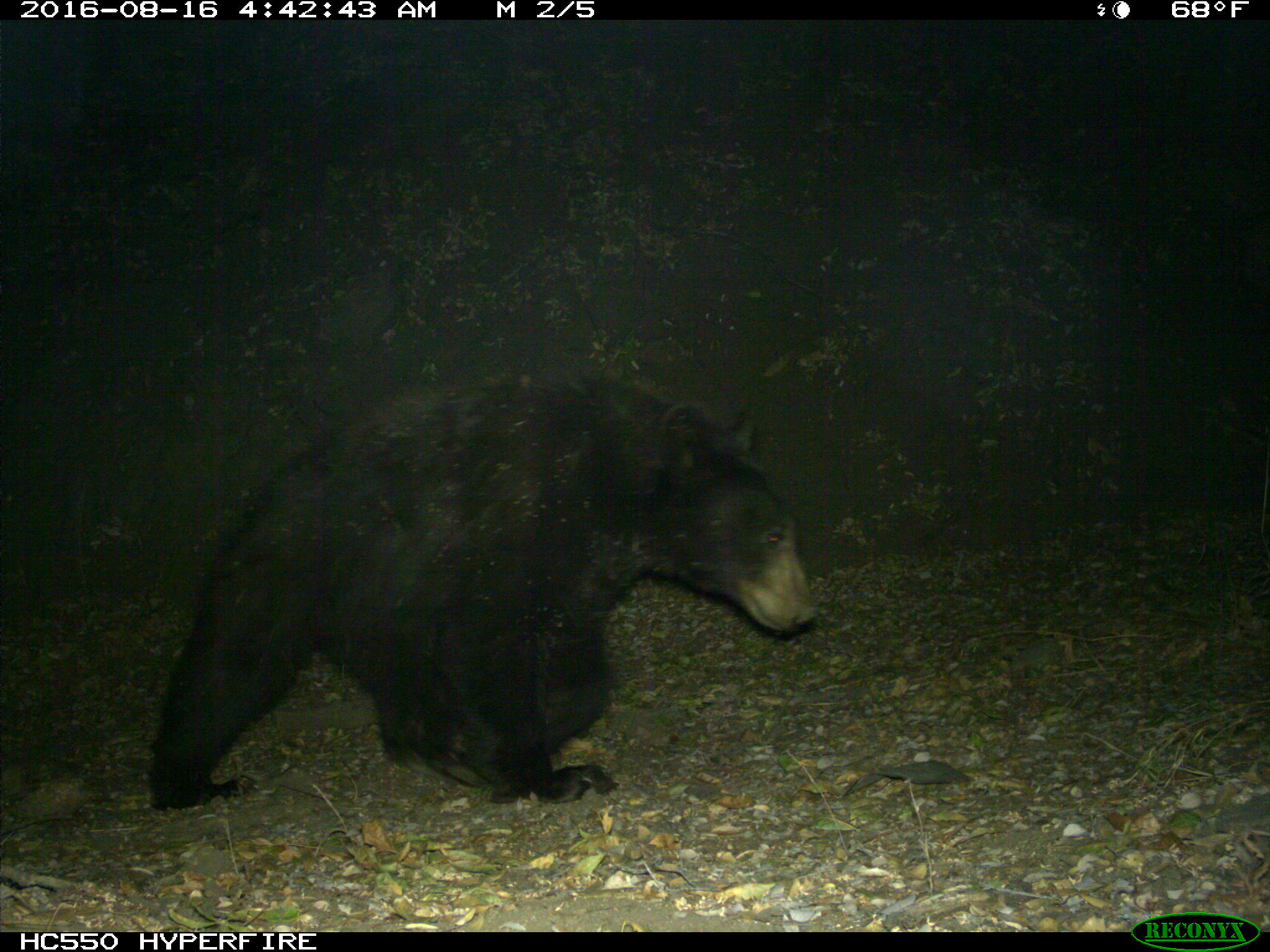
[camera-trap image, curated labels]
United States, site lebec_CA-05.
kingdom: Animalia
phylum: Chordata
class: Mammalia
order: Carnivora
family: Ursidae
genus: Ursus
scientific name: Ursus americanus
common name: american black bear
Ursus americanus (american black bear).